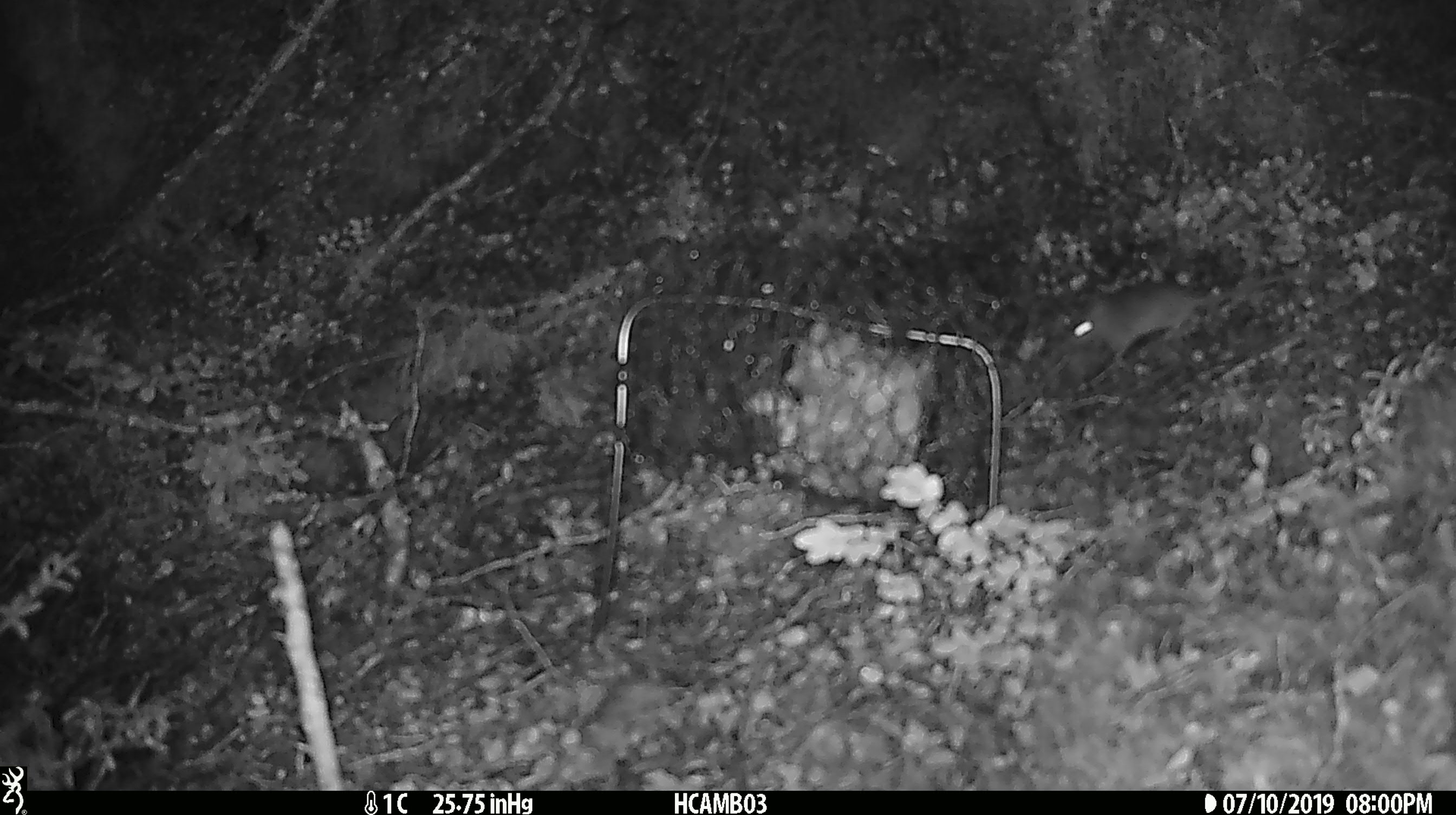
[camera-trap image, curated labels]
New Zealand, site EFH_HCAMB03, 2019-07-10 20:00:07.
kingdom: Animalia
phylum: Chordata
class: Mammalia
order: Rodentia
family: Muridae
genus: Mus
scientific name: Mus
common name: mouse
Mouse (Mus).